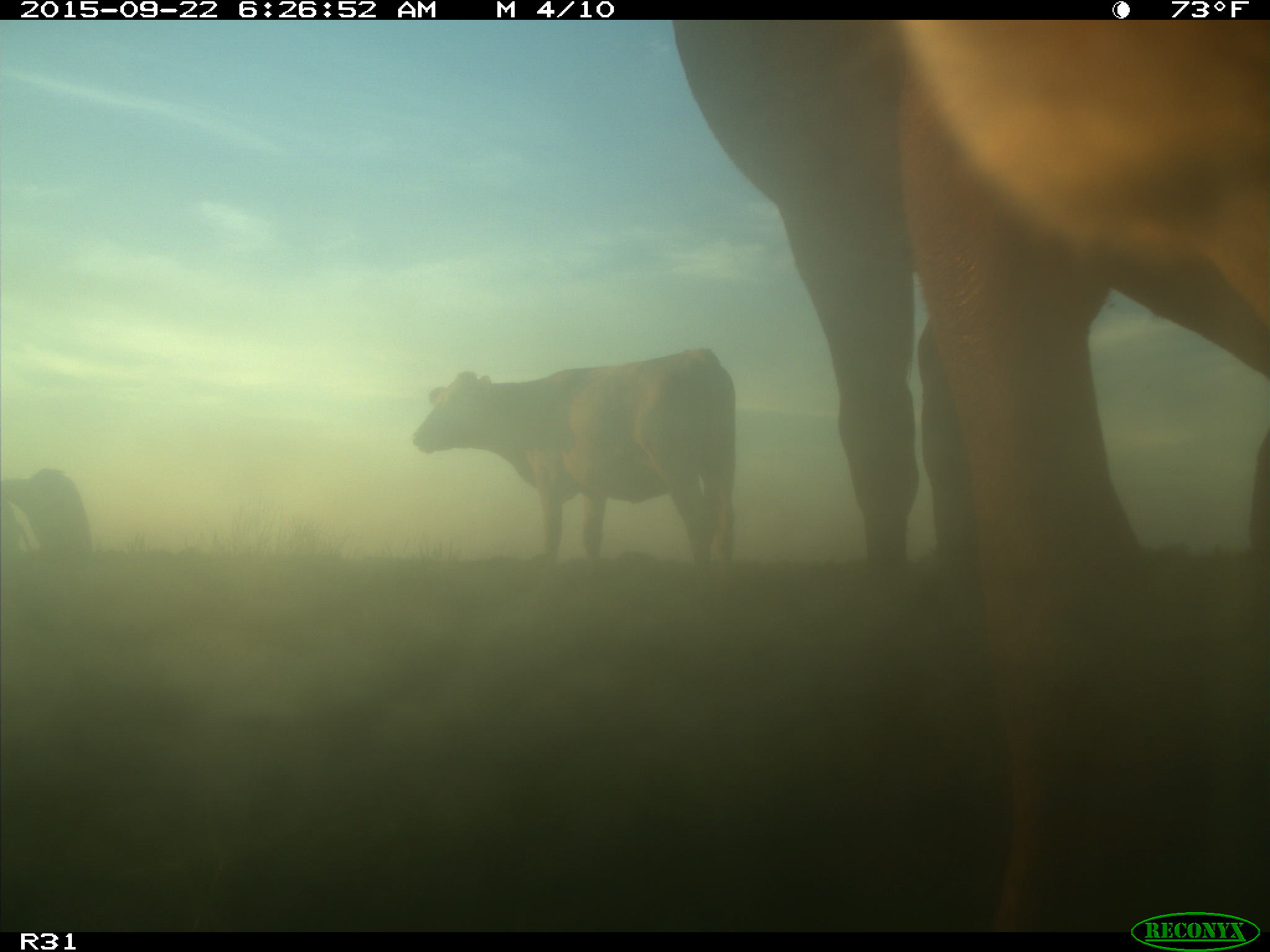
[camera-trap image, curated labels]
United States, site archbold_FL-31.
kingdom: Animalia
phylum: Chordata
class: Mammalia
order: Artiodactyla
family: Bovidae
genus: Bos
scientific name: Bos taurus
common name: domestic cow